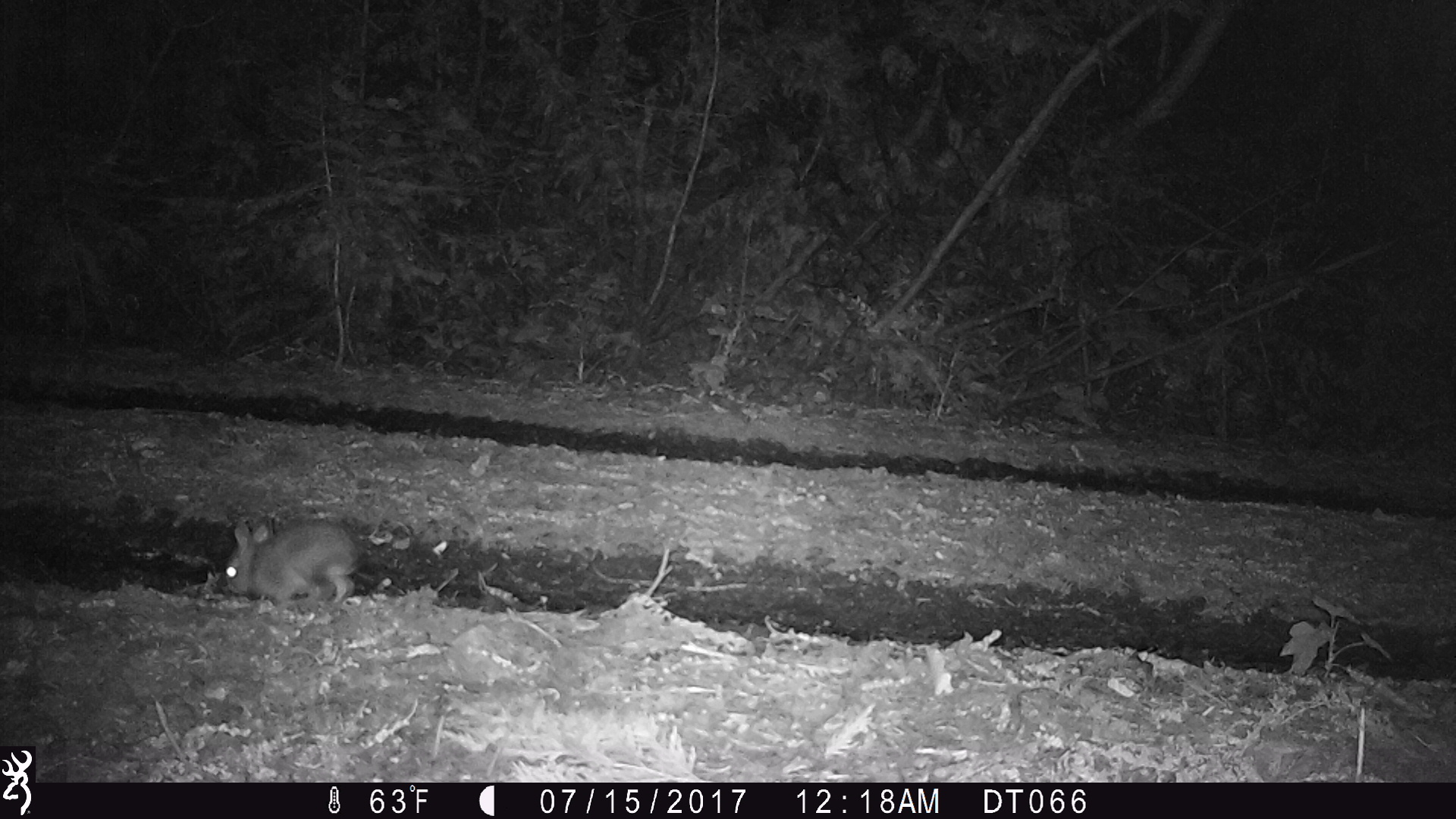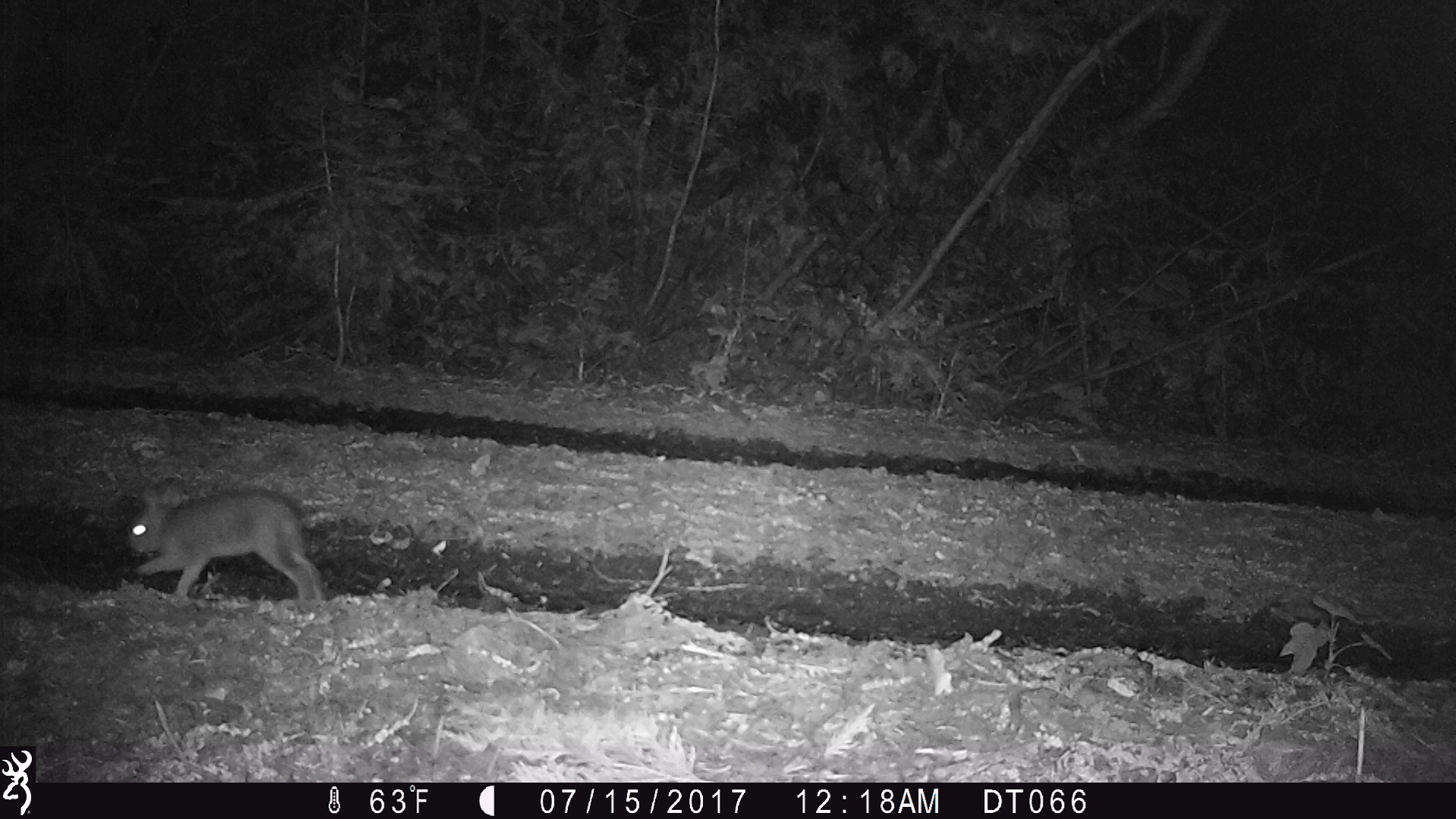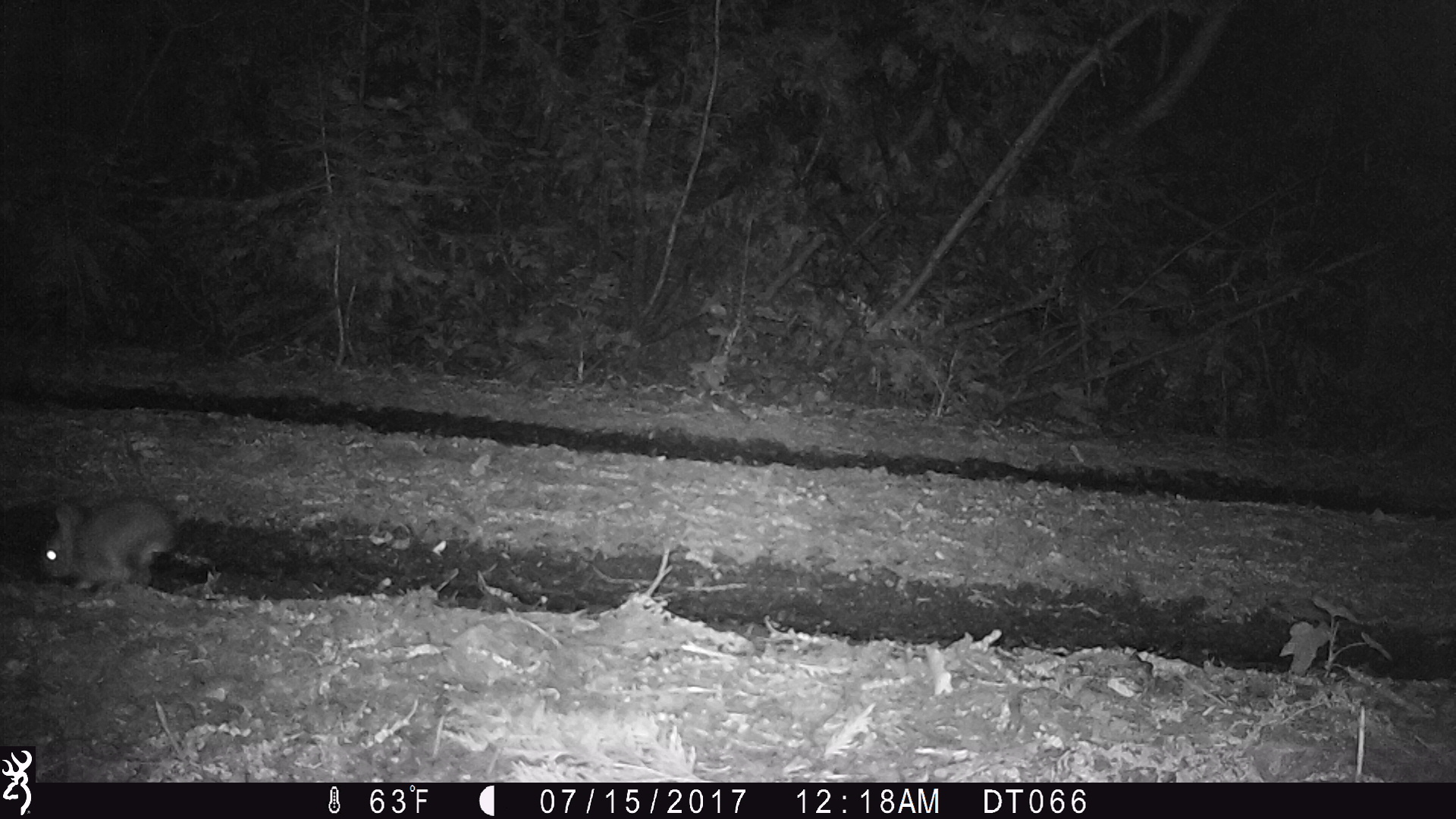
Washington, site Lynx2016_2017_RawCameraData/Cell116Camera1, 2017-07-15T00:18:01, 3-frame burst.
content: unidentified animal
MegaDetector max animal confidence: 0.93